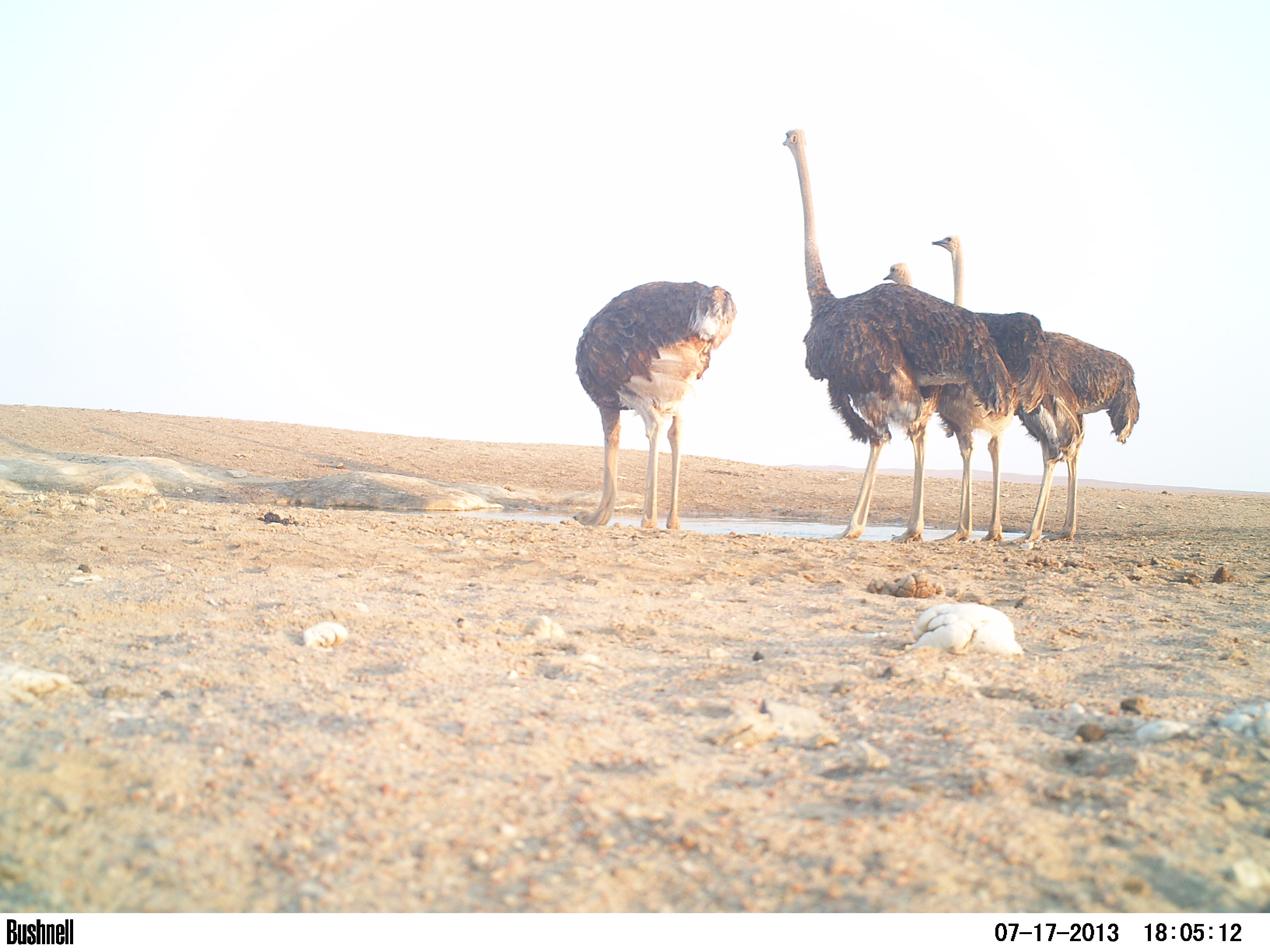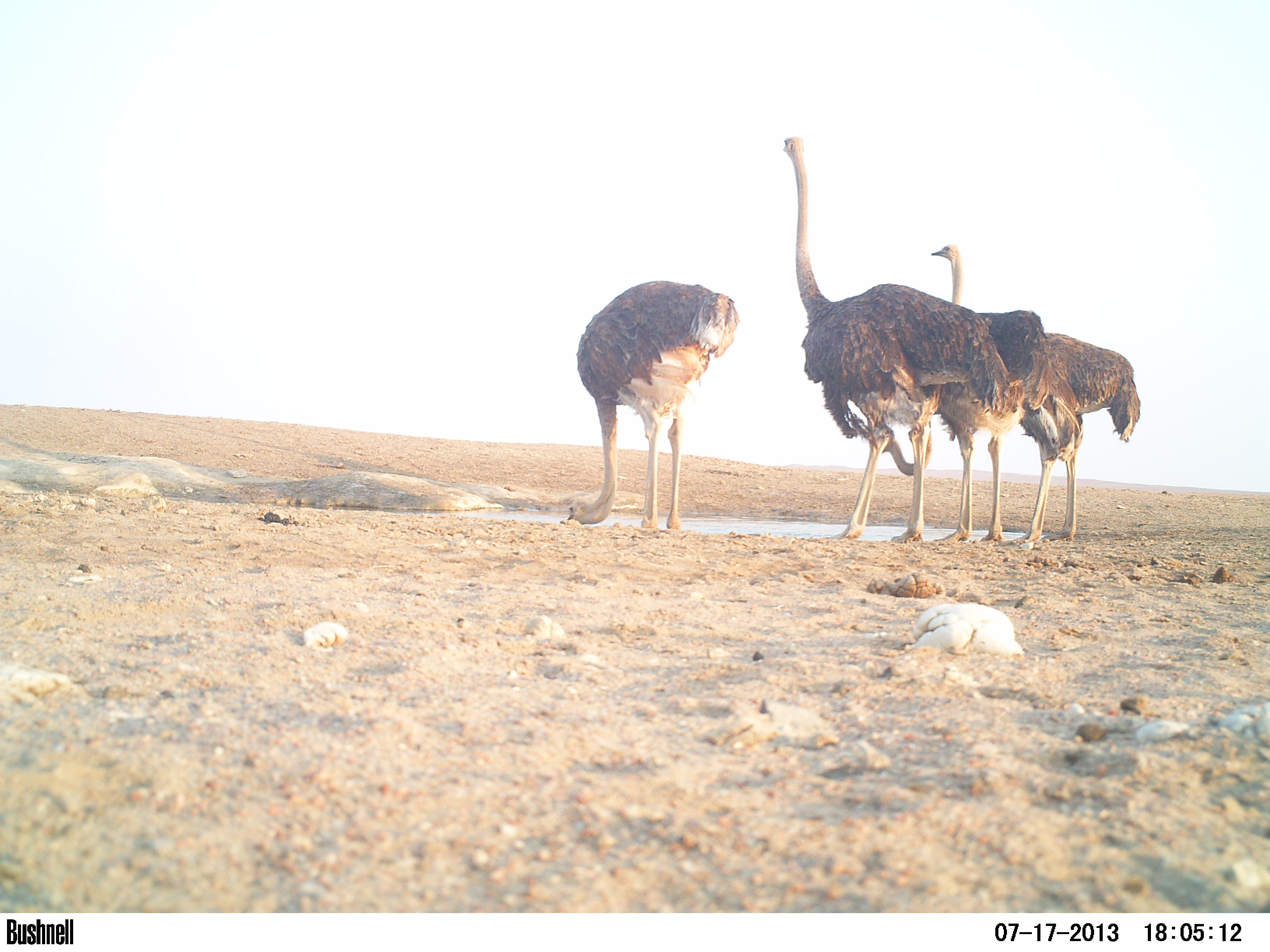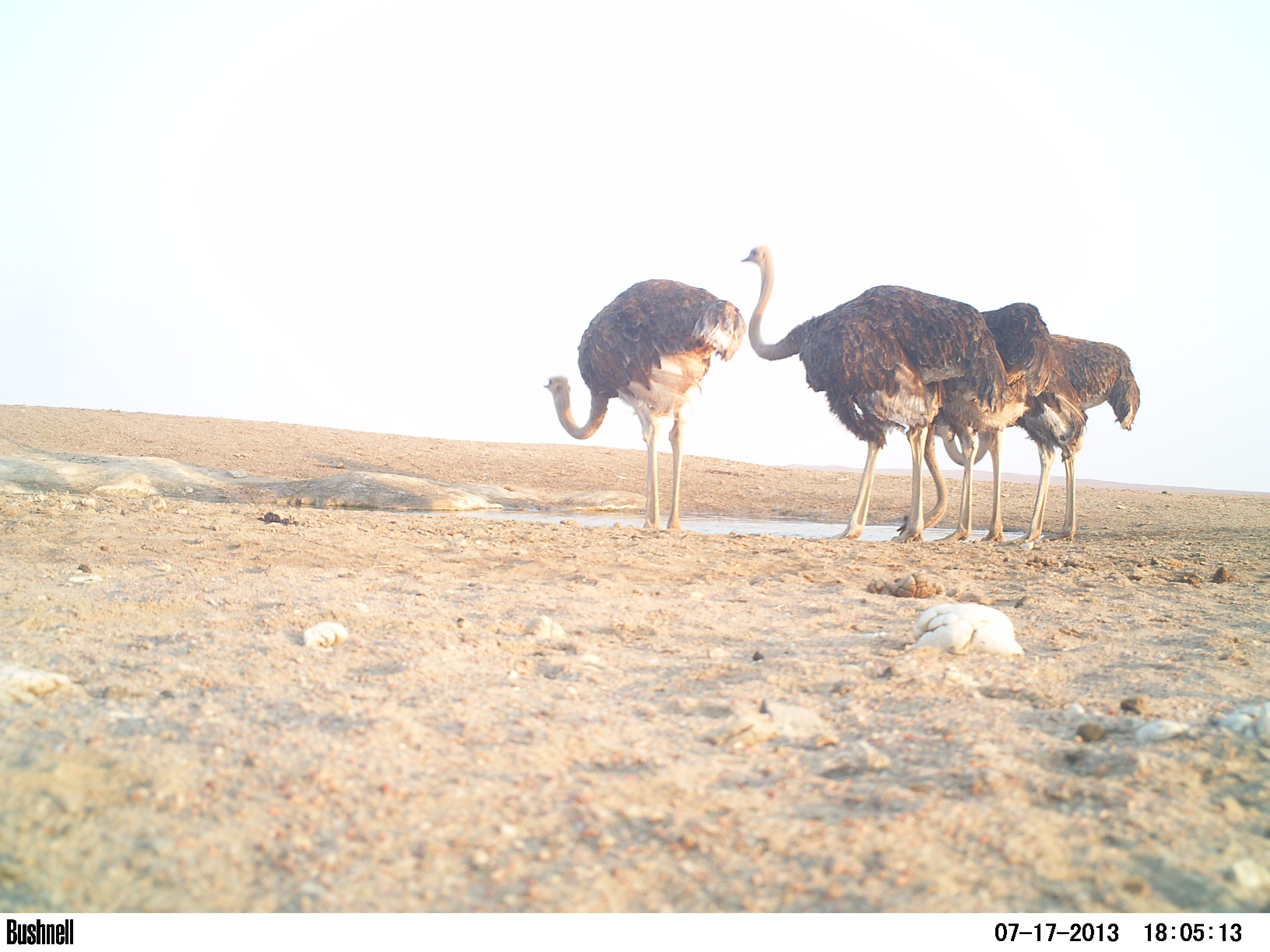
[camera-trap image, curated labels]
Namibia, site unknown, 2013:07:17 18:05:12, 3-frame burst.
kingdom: Animalia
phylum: Chordata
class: Aves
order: Struthioniformes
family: Struthionidae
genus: Struthio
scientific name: Struthio camelus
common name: common ostrich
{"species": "Struthio camelus (common ostrich)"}